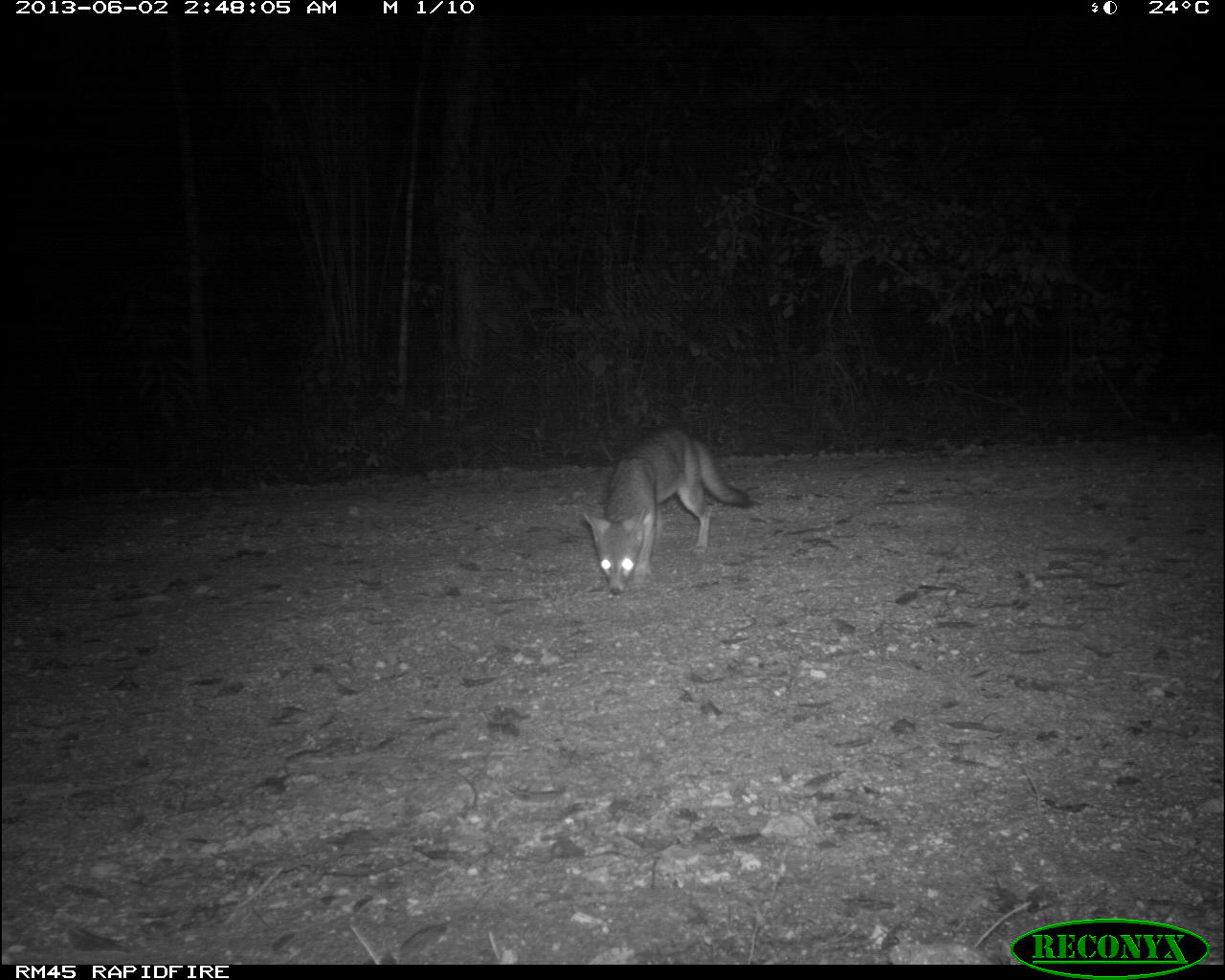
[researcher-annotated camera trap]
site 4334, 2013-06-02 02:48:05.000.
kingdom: Animalia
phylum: Chordata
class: Mammalia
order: Carnivora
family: Canidae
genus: Urocyon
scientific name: Urocyon cinereoargenteus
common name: gray fox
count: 1